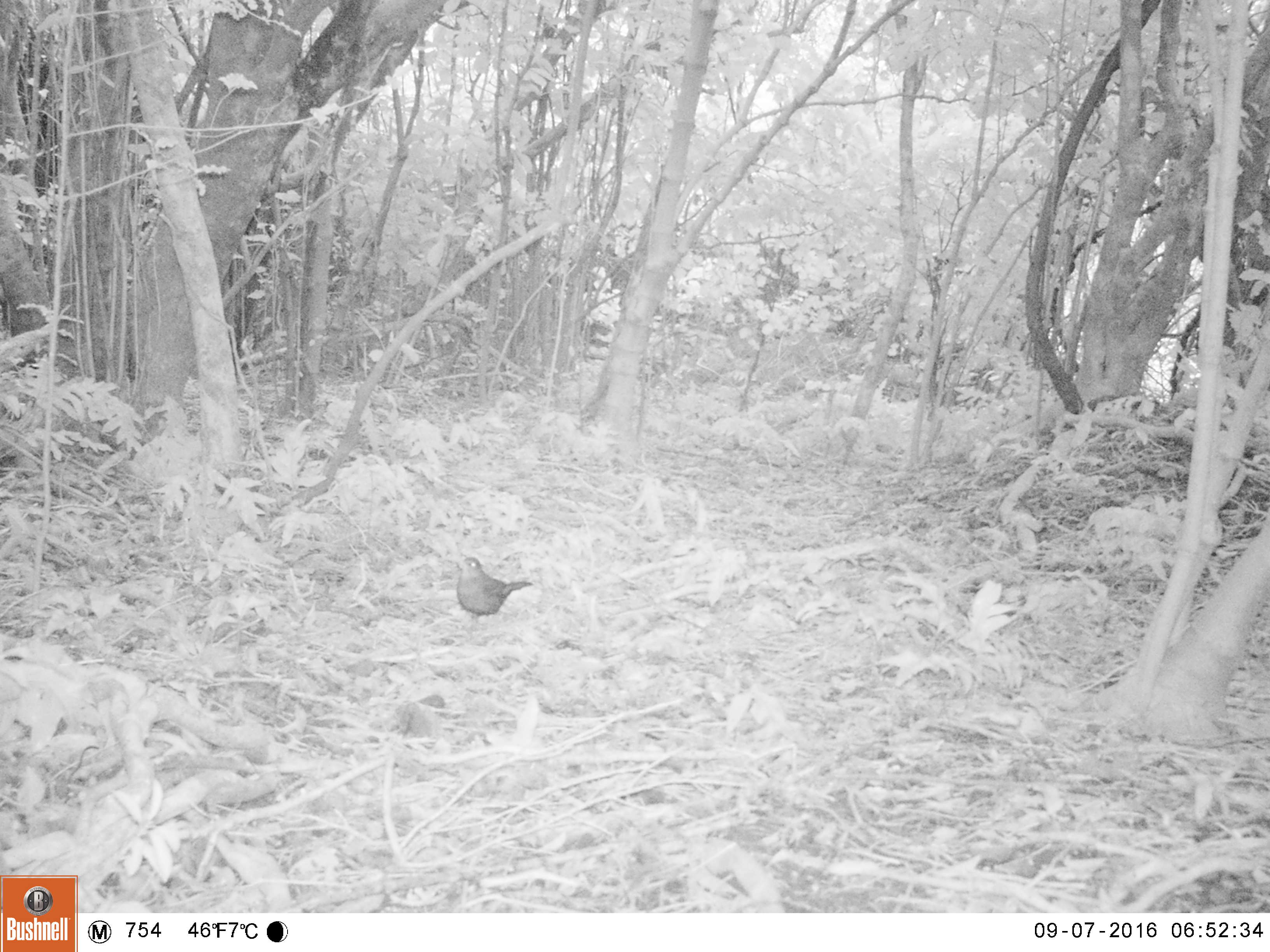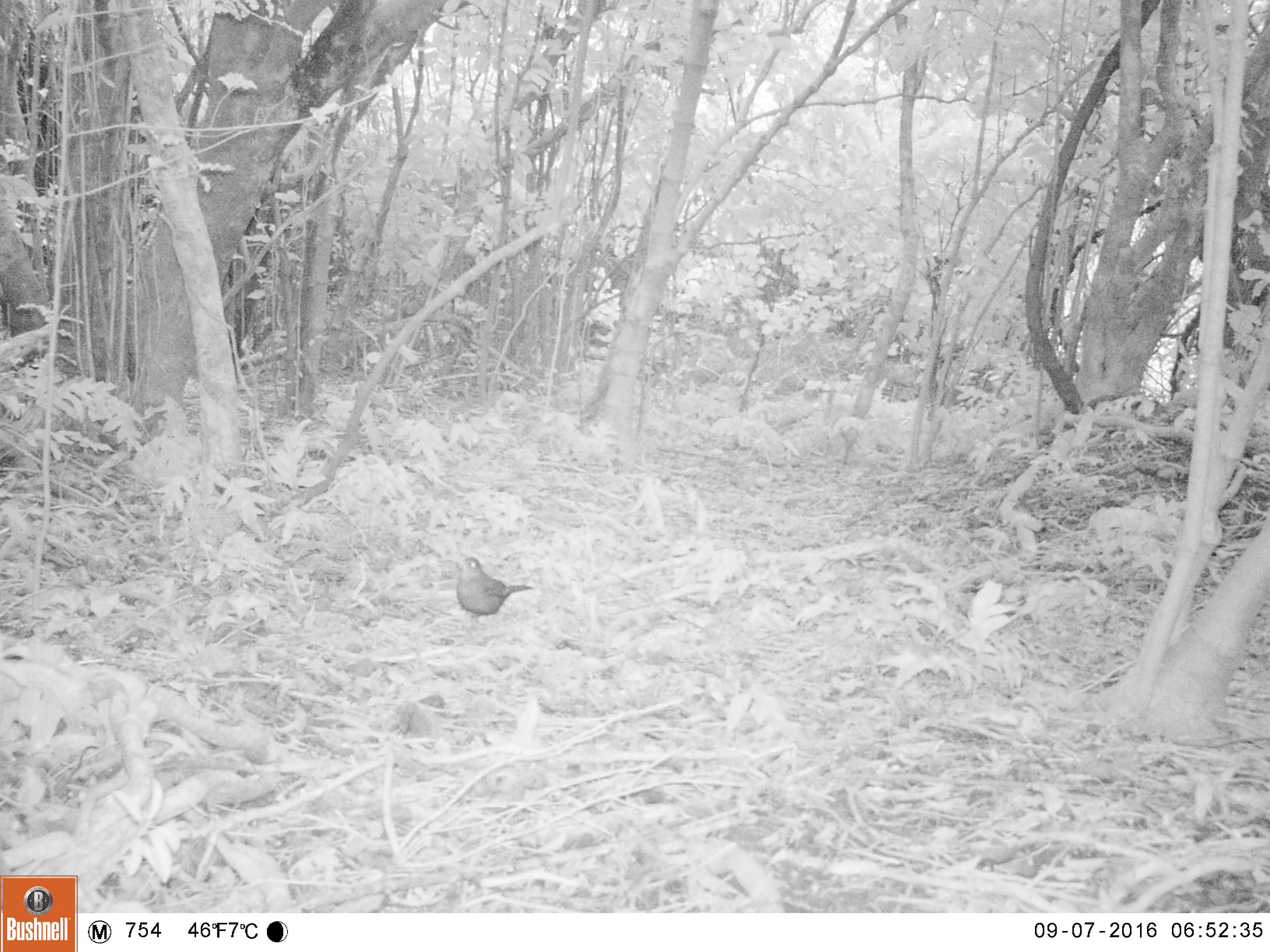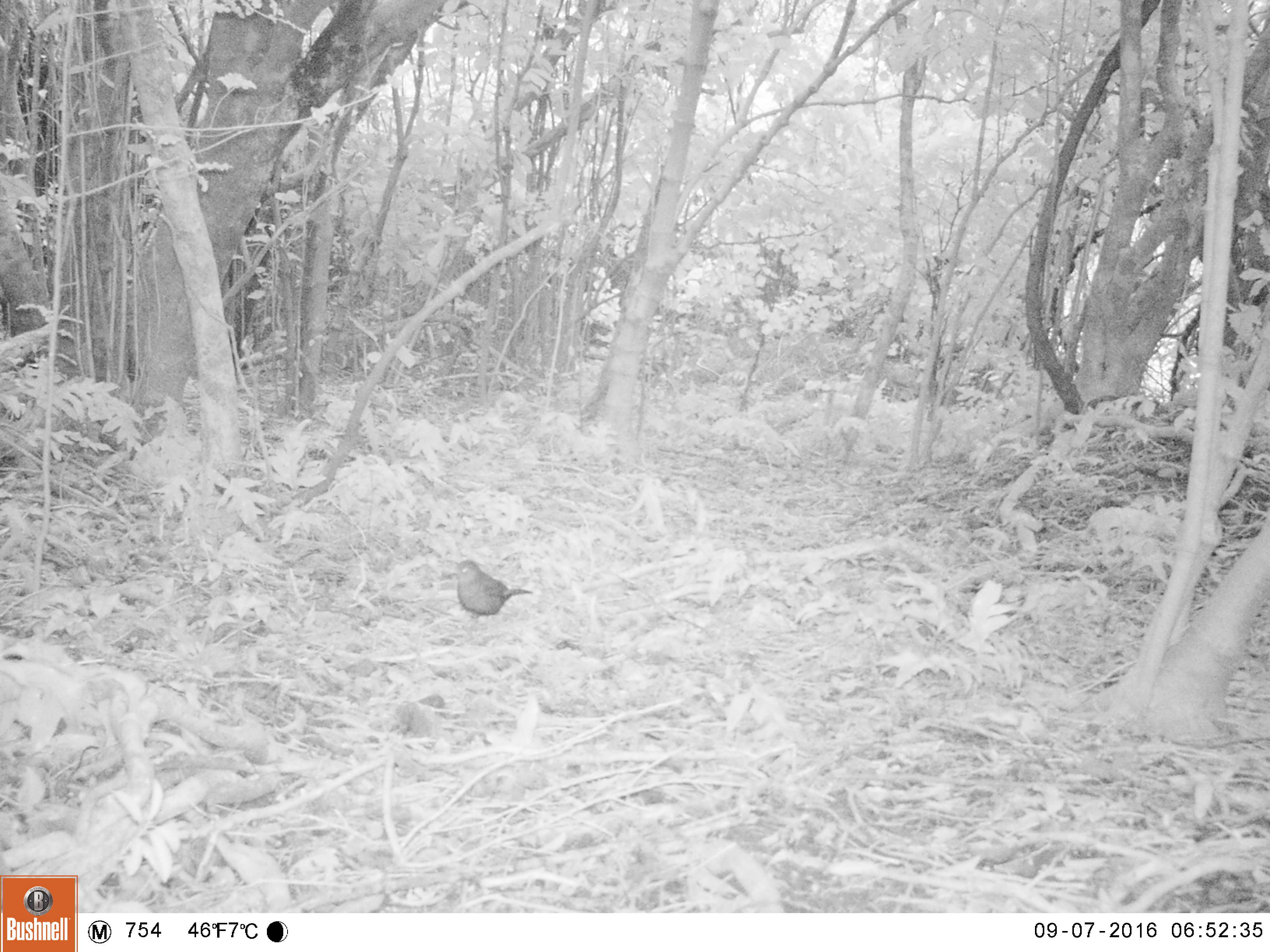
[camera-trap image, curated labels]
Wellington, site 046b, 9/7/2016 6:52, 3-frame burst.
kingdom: Animalia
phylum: Chordata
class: Aves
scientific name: Aves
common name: bird